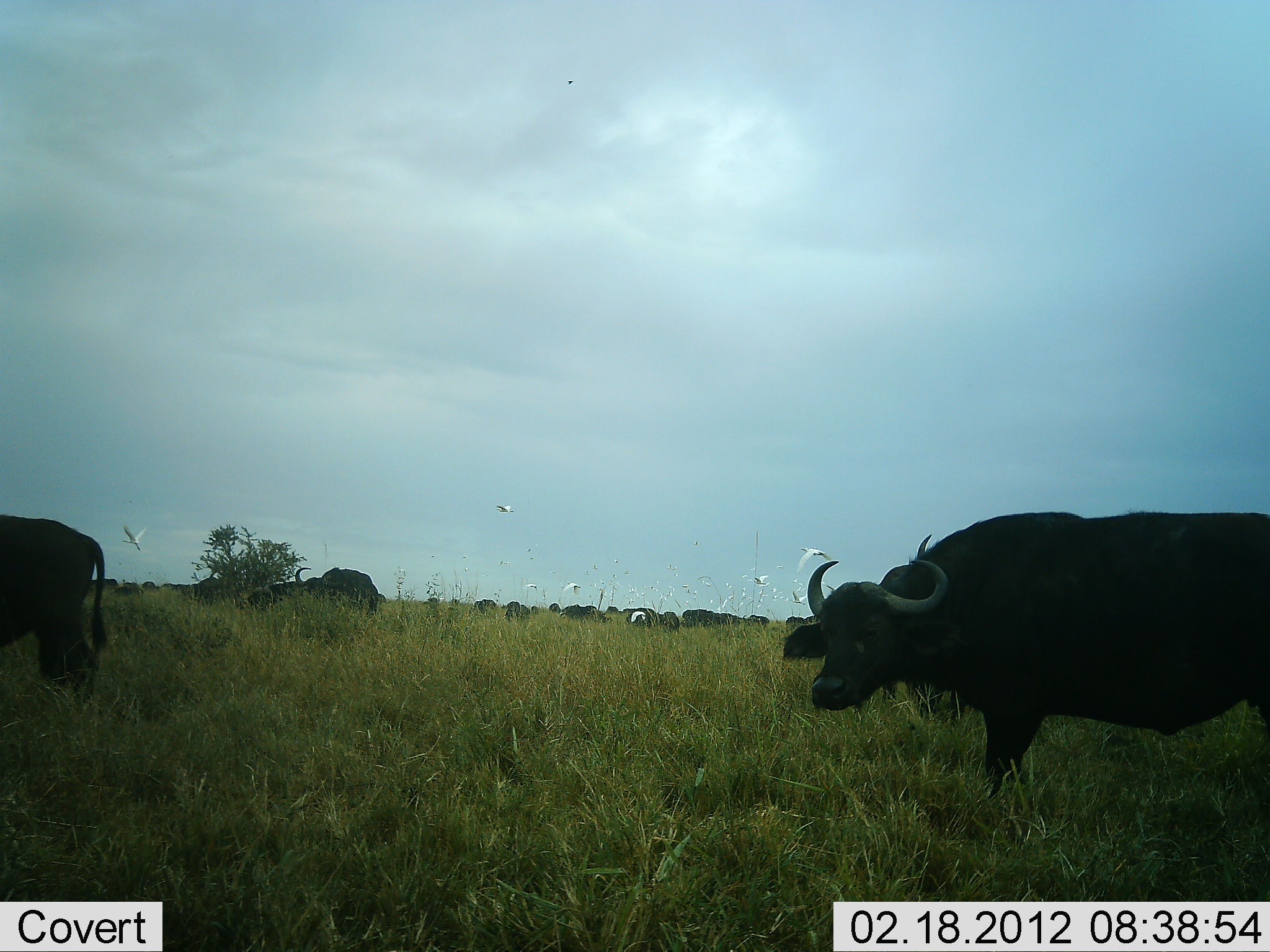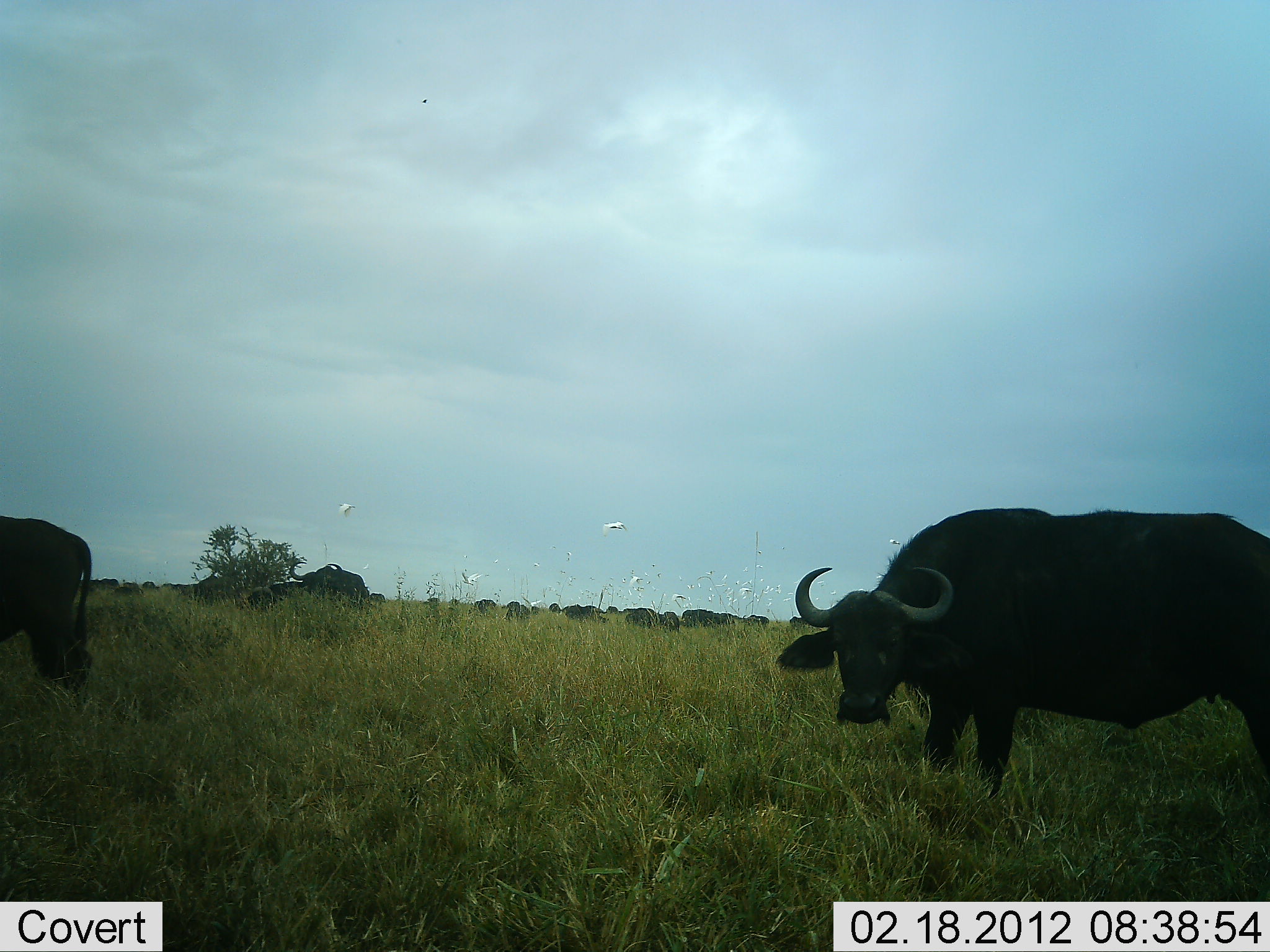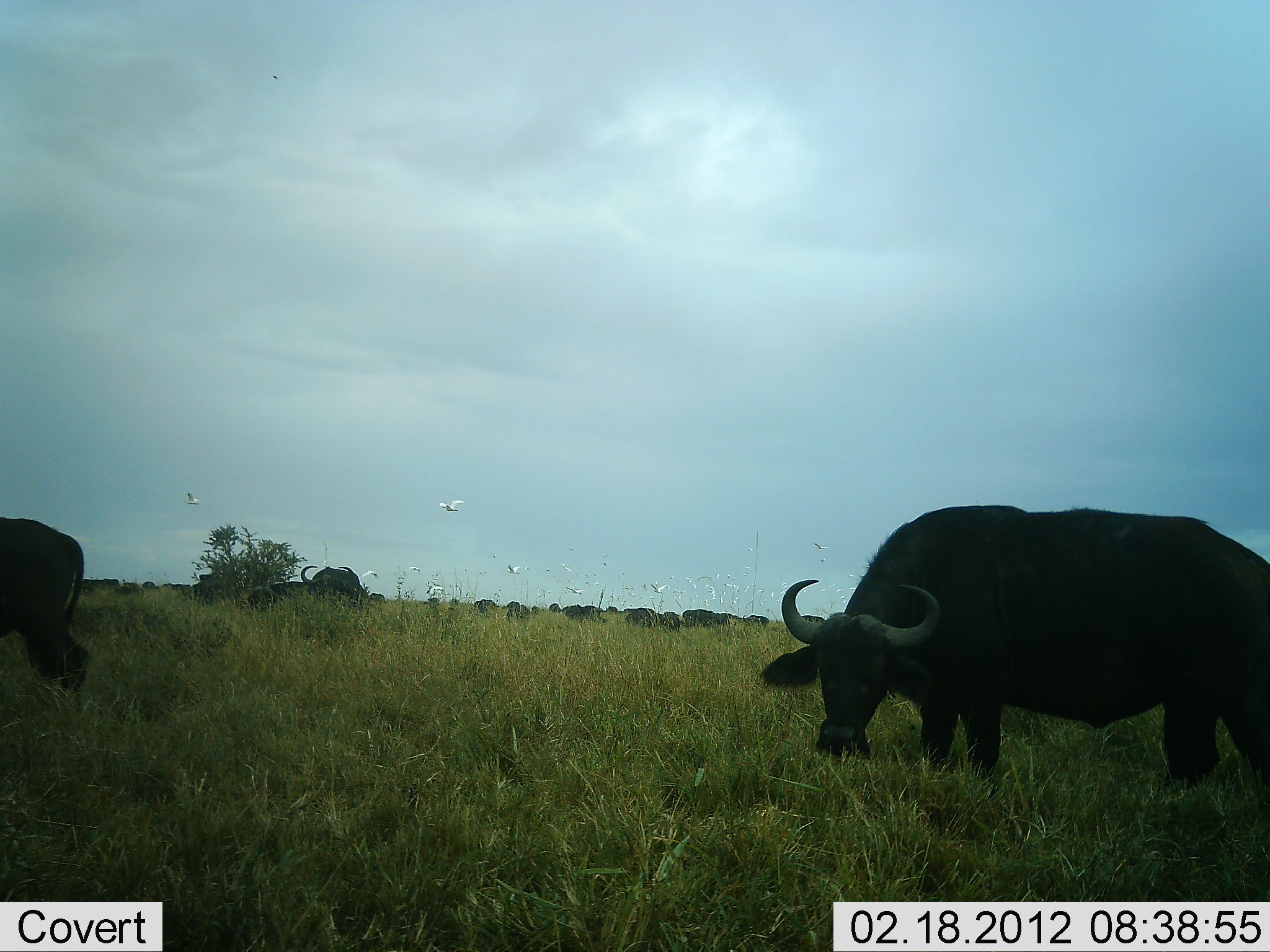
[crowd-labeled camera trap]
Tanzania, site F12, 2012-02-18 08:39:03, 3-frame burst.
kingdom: Animalia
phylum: Chordata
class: Mammalia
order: Artiodactyla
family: Bovidae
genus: Syncerus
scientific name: Syncerus caffer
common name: cape buffalo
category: buffalo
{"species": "buffalo (cape buffalo) (Syncerus caffer)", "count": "11-50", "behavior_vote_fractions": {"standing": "78%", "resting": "11%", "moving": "26%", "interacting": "4%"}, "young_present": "0%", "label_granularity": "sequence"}